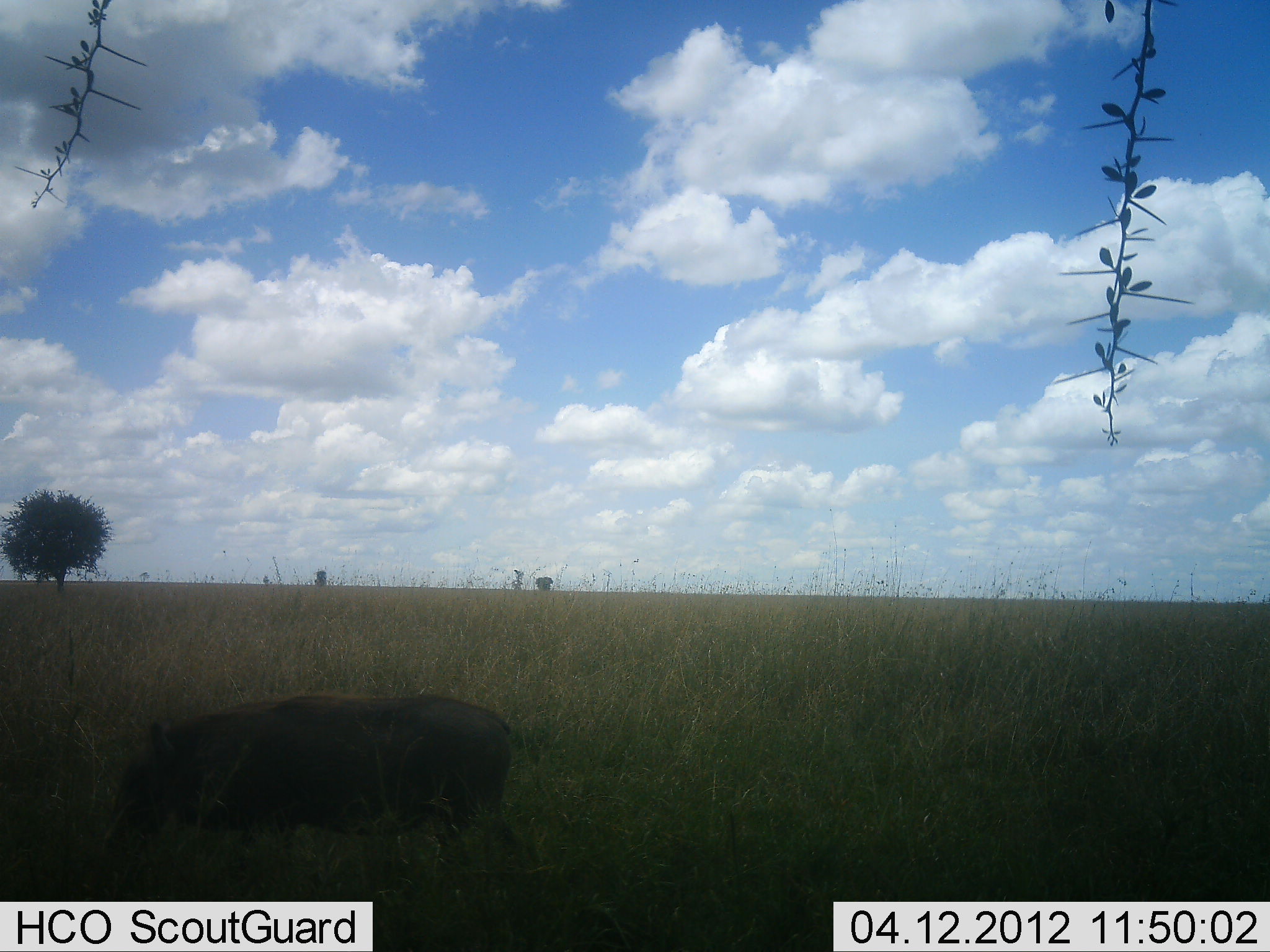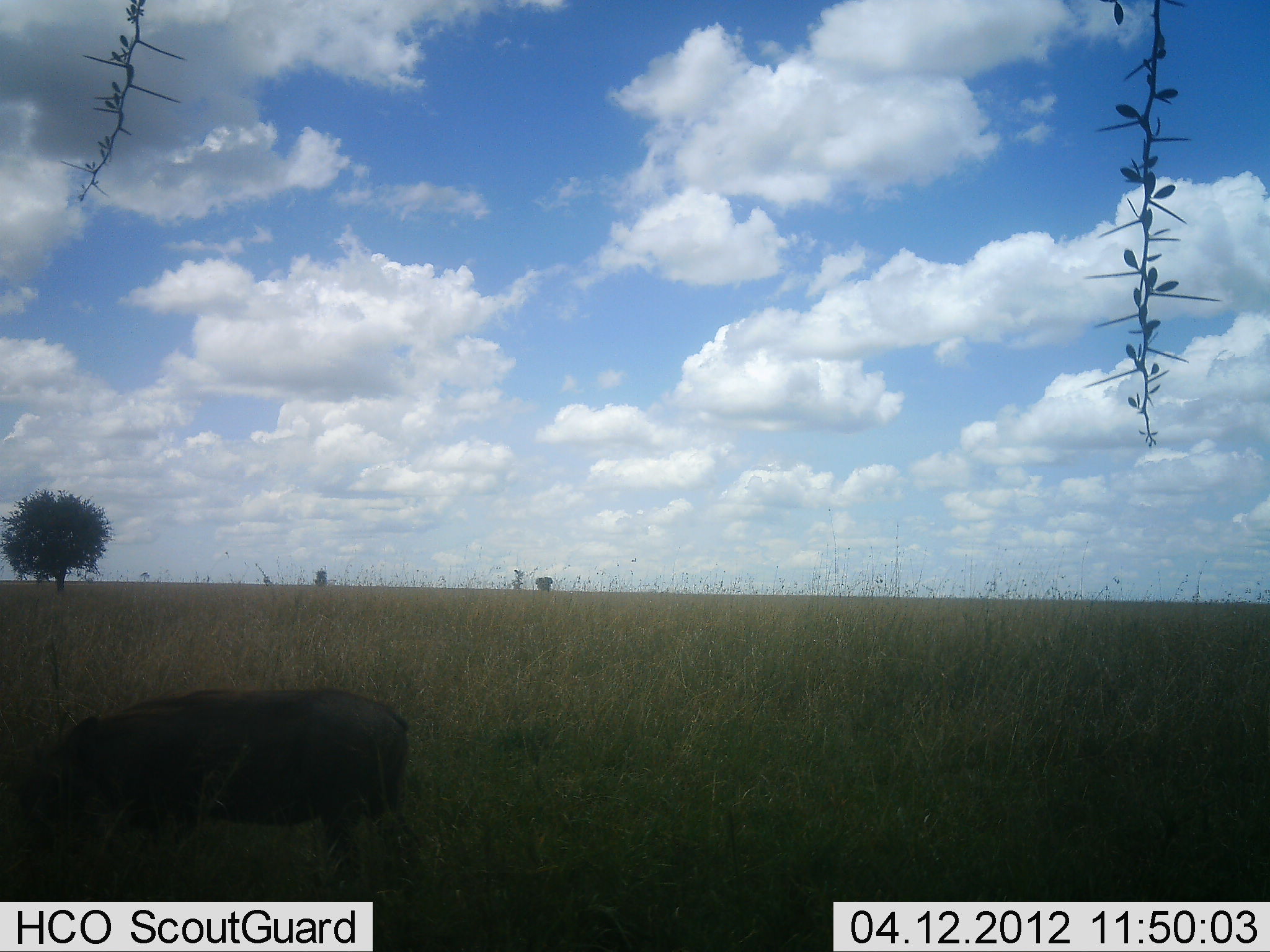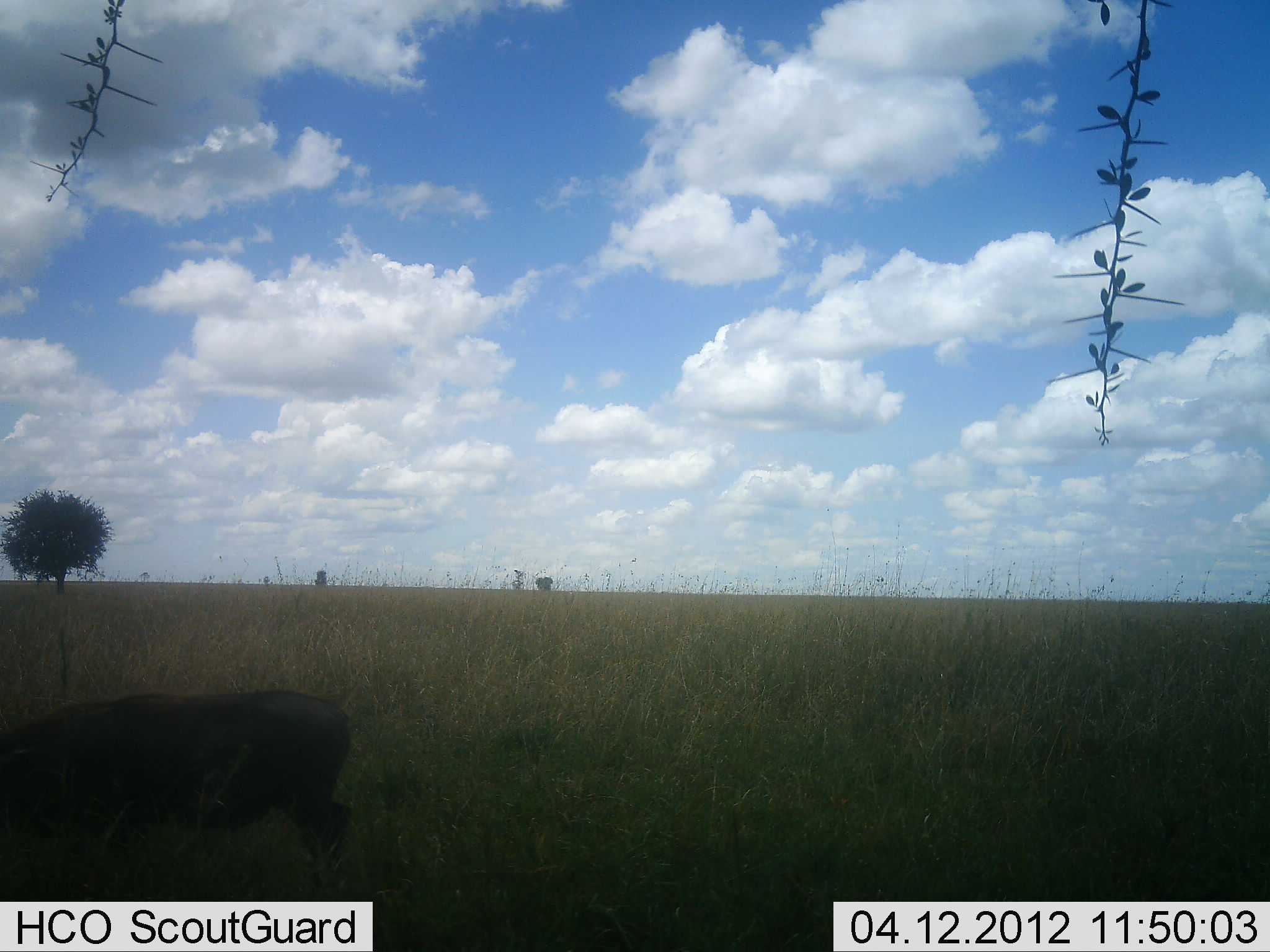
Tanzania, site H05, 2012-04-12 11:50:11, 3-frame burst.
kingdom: Animalia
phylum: Chordata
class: Mammalia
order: Artiodactyla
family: Suidae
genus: Phacochoerus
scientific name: Phacochoerus africanus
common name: warthog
Warthog (Phacochoerus africanus), count 1. Behavior (volunteer vote fractions): standing 0%, resting 0%, moving 100%, interacting 0%. Young present (vote fraction): 0%. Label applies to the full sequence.